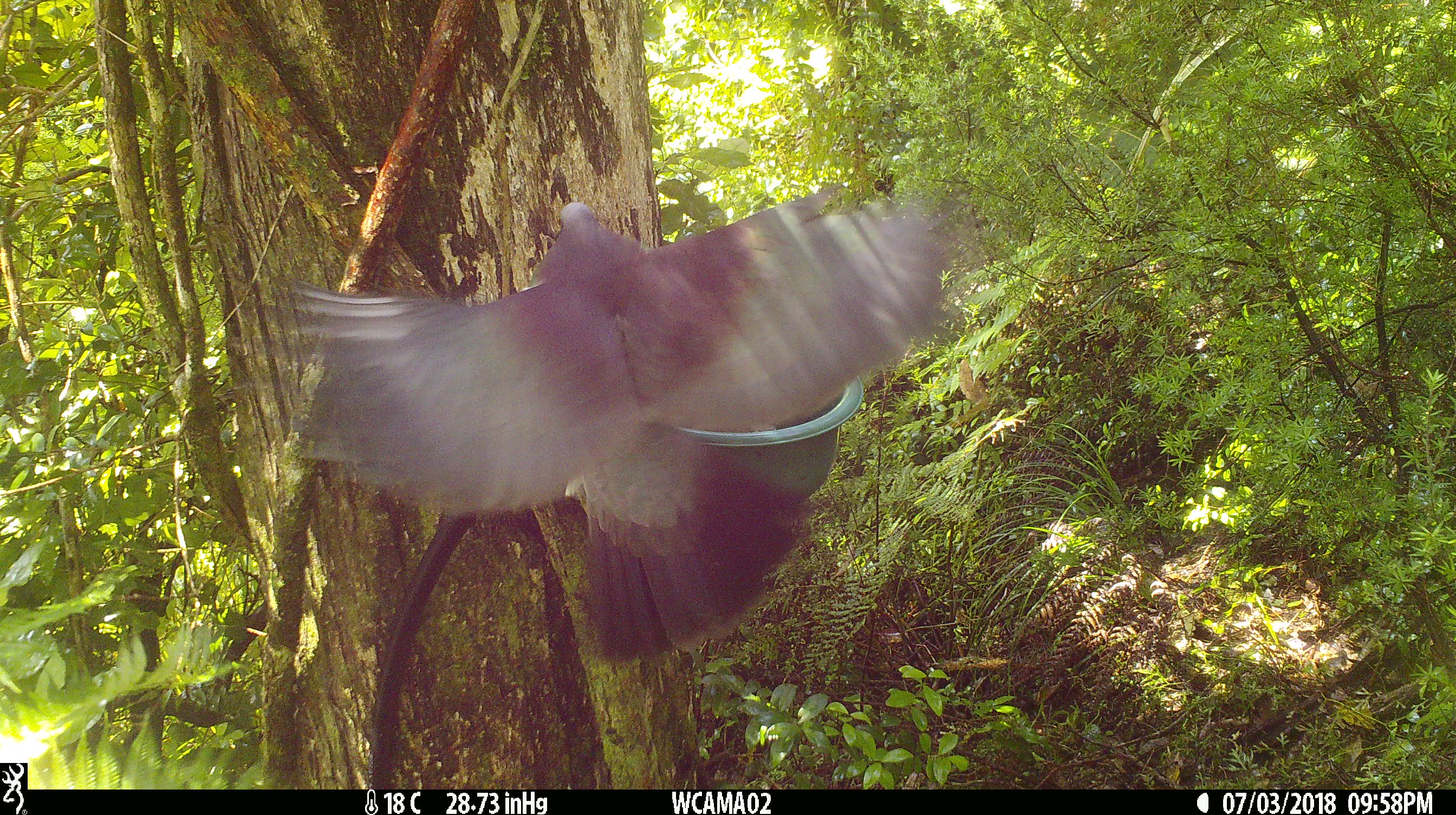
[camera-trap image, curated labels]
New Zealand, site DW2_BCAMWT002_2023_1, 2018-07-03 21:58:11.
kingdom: Animalia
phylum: Chordata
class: Aves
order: Columbiformes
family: Columbidae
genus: Hemiphaga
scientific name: Hemiphaga novaeseelandiae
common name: new zealand pigeon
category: kereru